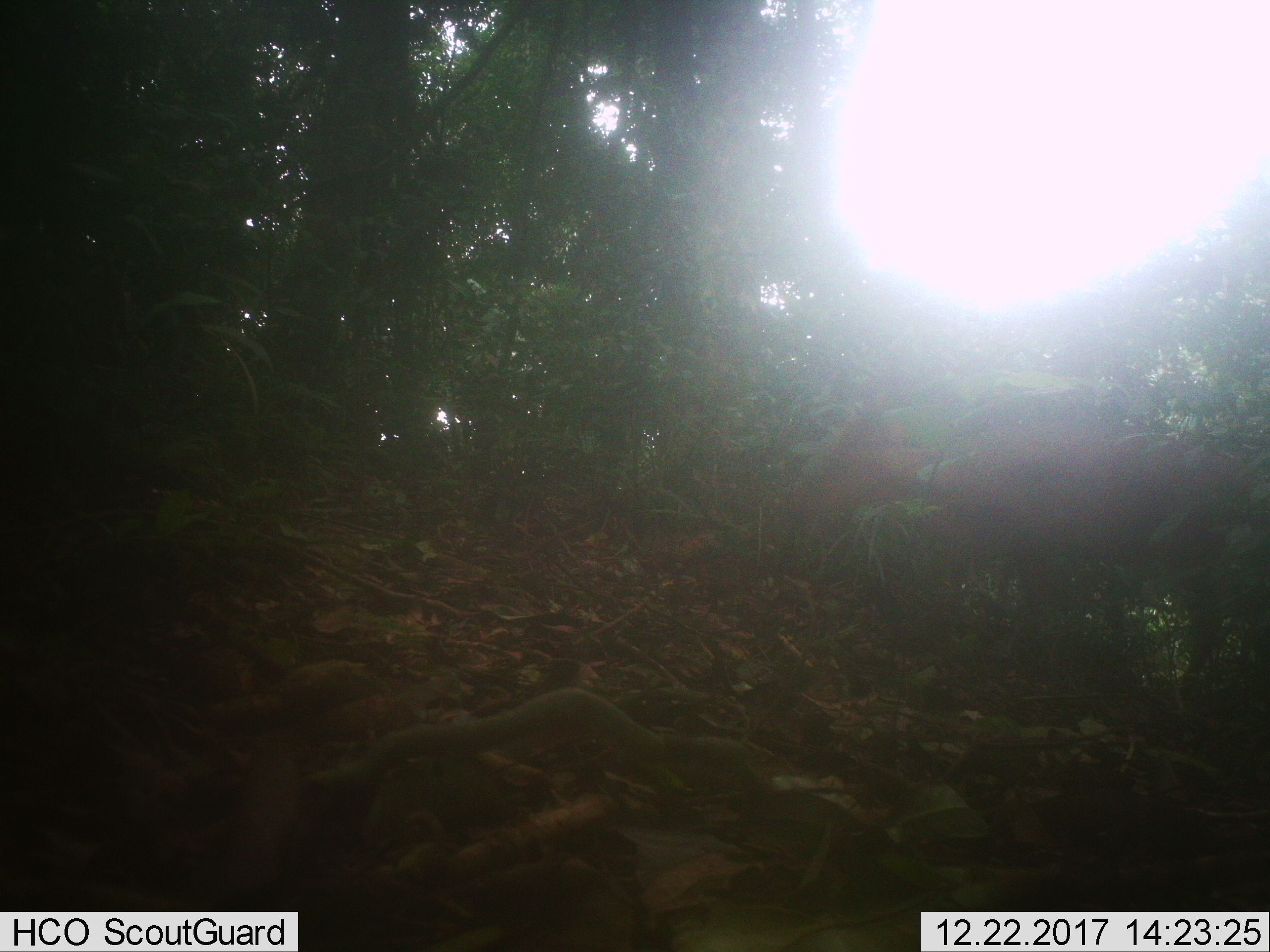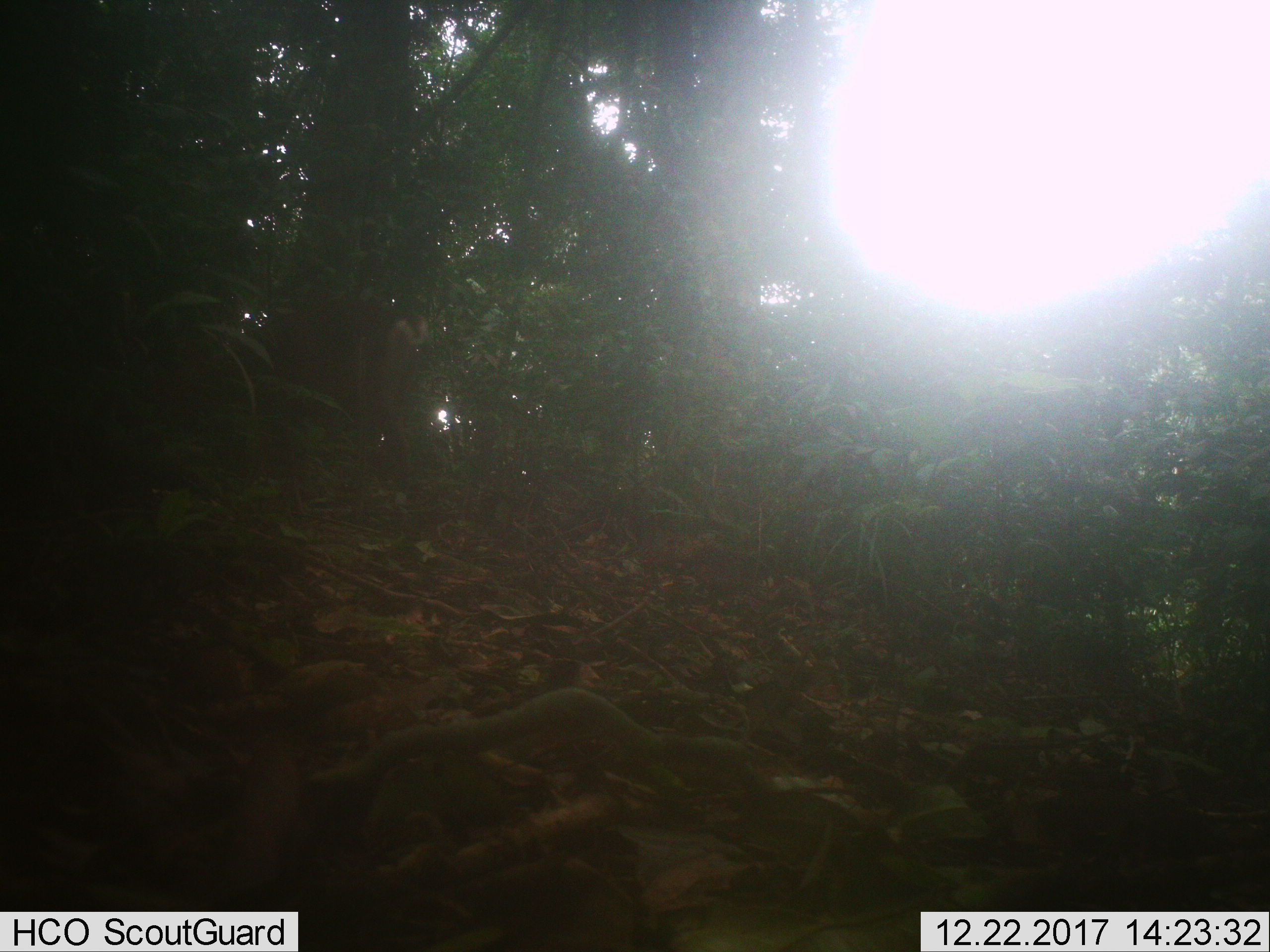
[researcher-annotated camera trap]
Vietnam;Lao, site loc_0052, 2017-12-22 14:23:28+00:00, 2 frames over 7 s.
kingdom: Animalia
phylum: Chordata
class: Mammalia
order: Artiodactyla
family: Cervidae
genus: Muntiacus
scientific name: Muntiacus vuquangensis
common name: large-antlered muntjac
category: large antlered muntjac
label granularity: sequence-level